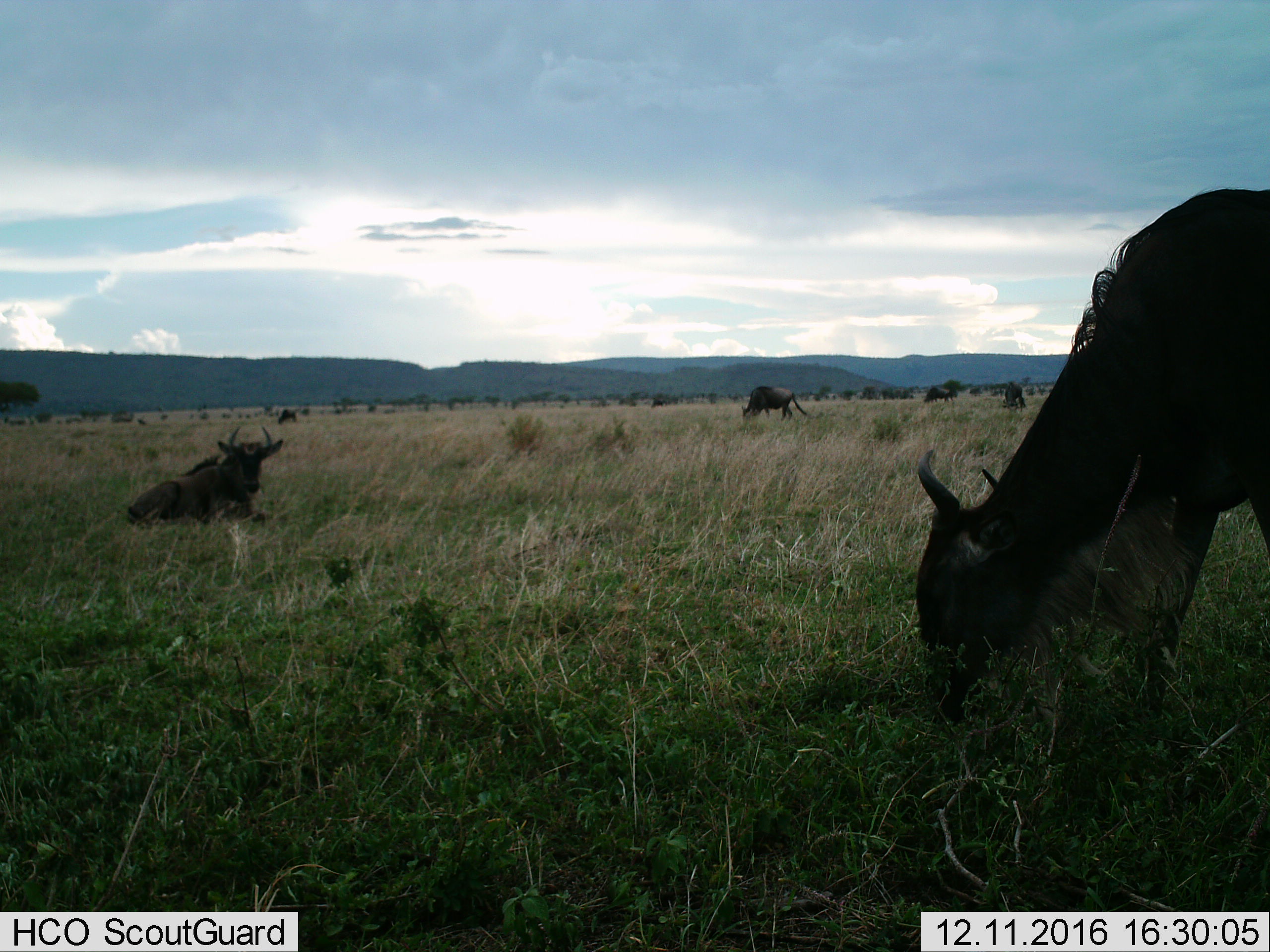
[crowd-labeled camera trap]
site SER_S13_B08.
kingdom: Animalia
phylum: Chordata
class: Mammalia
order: Artiodactyla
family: Bovidae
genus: Connochaetes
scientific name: Connochaetes taurinus taurinus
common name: blue wildebeest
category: wildebeestblue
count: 7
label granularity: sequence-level